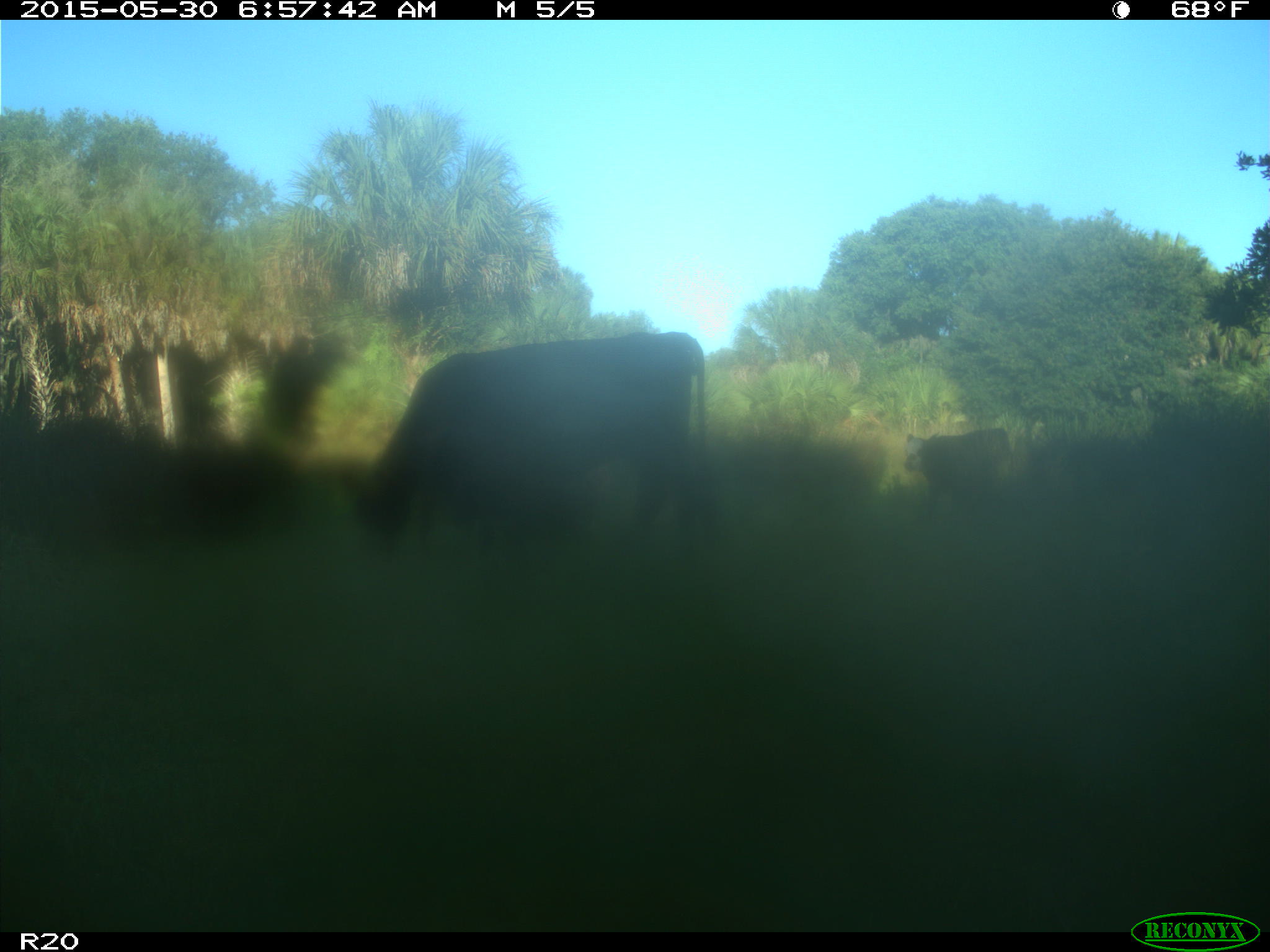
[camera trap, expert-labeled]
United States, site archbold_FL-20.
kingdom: Animalia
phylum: Chordata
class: Mammalia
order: Artiodactyla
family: Bovidae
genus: Bos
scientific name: Bos taurus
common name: domestic cow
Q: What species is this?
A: Bos taurus (domestic cow).